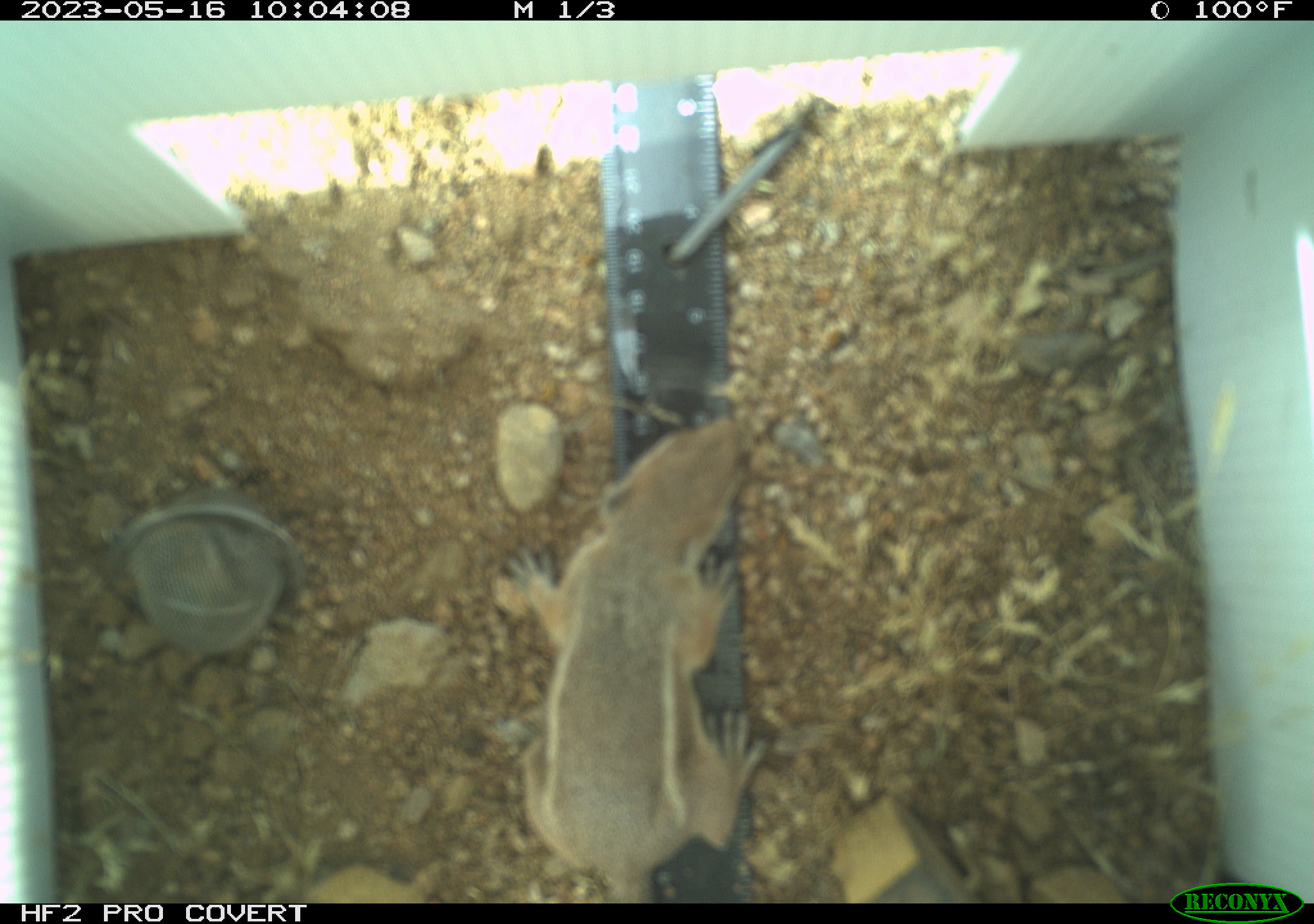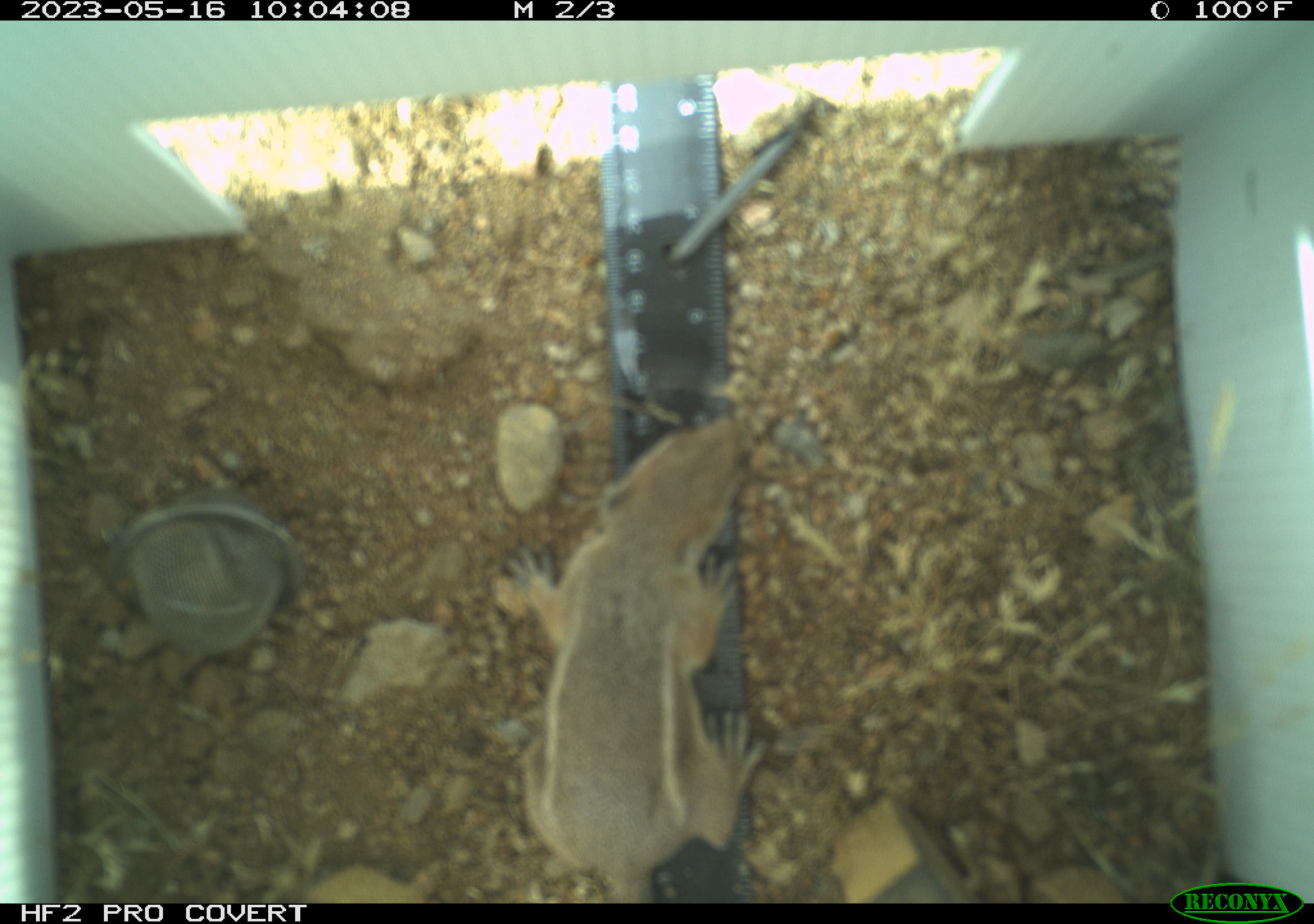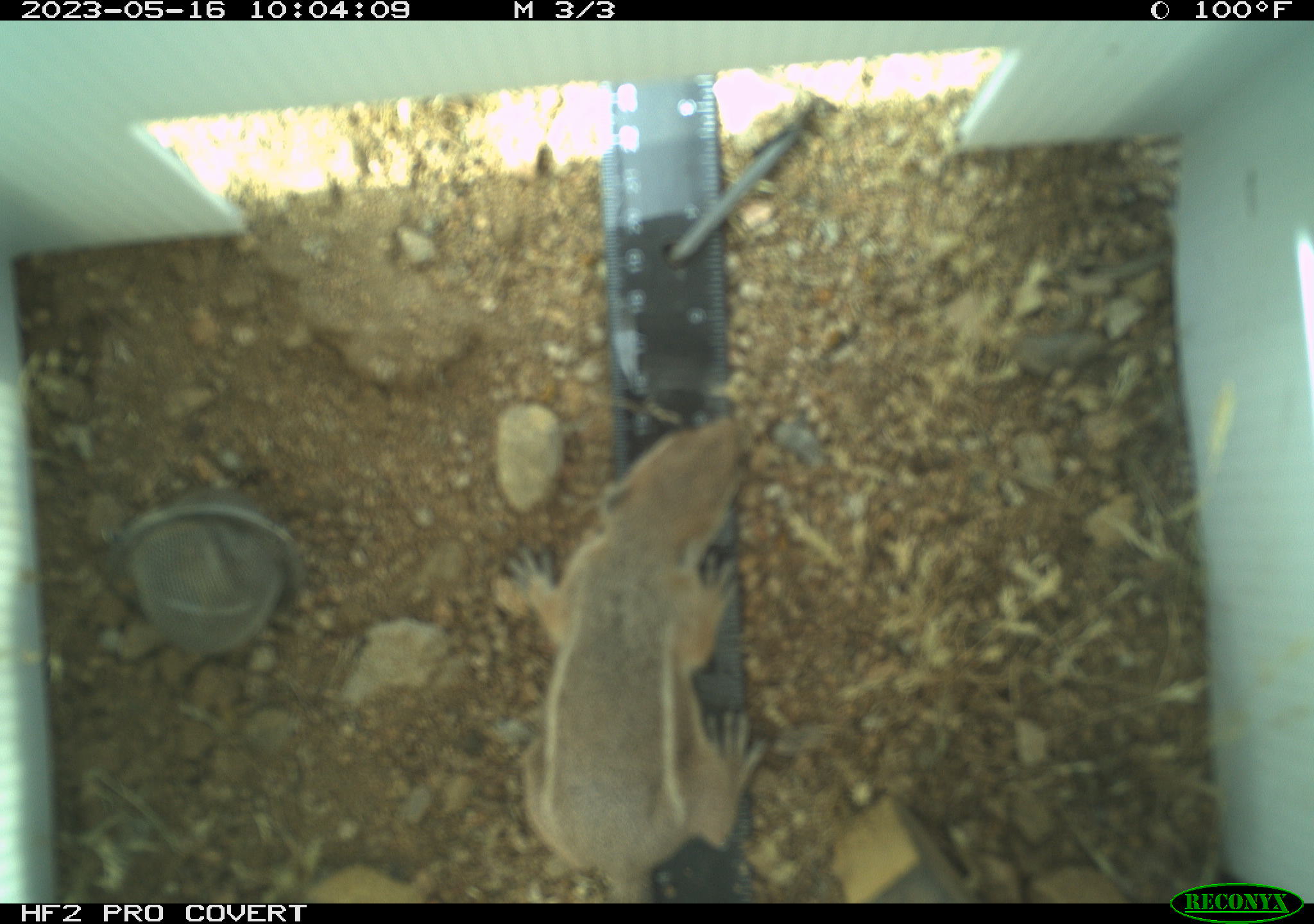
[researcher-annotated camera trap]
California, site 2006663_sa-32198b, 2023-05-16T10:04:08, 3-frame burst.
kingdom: Animalia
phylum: Chordata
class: Mammalia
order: Rodentia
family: Sciuridae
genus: Ammospermophilus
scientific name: Ammospermophilus leucurus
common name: white-tailed antelope squirrel